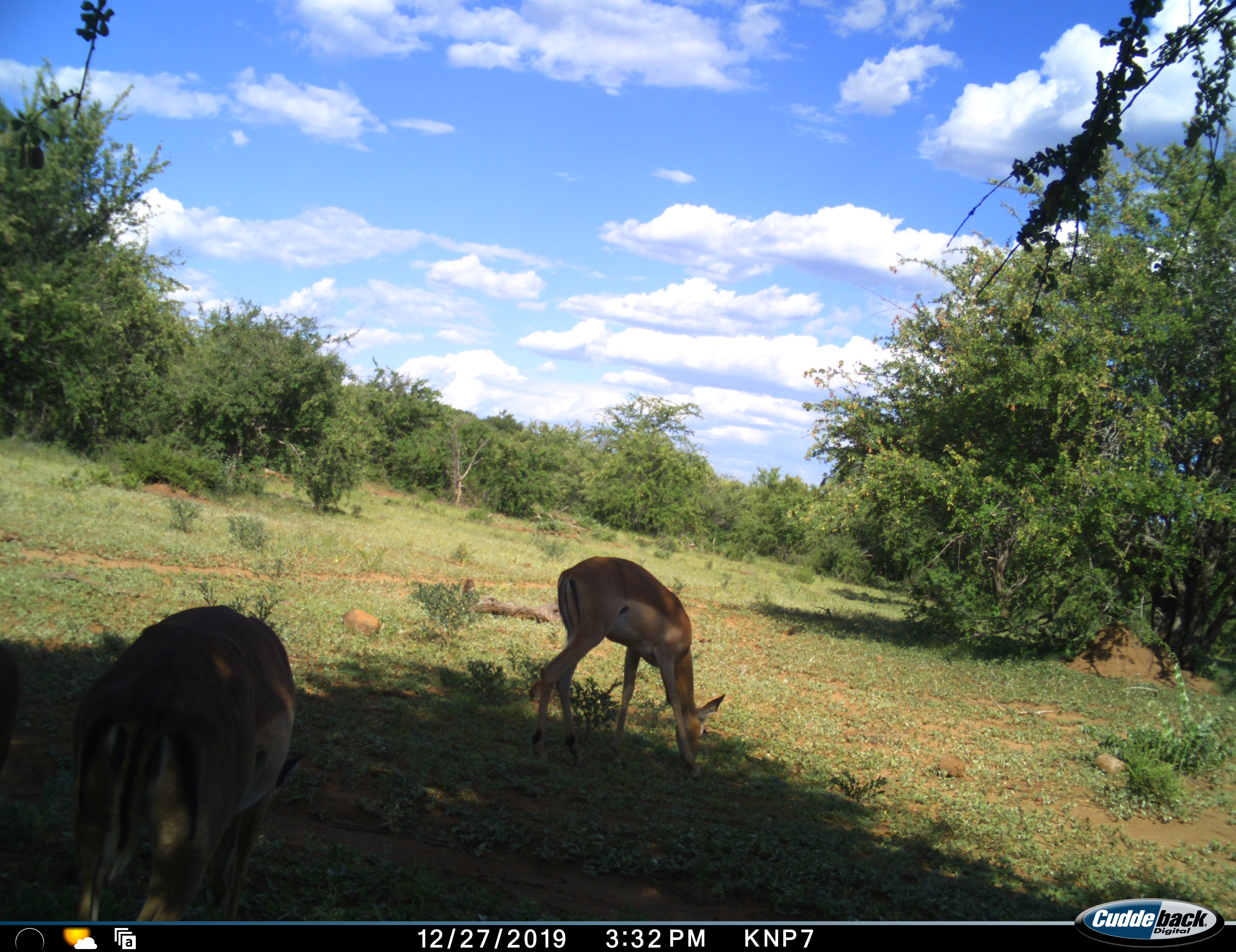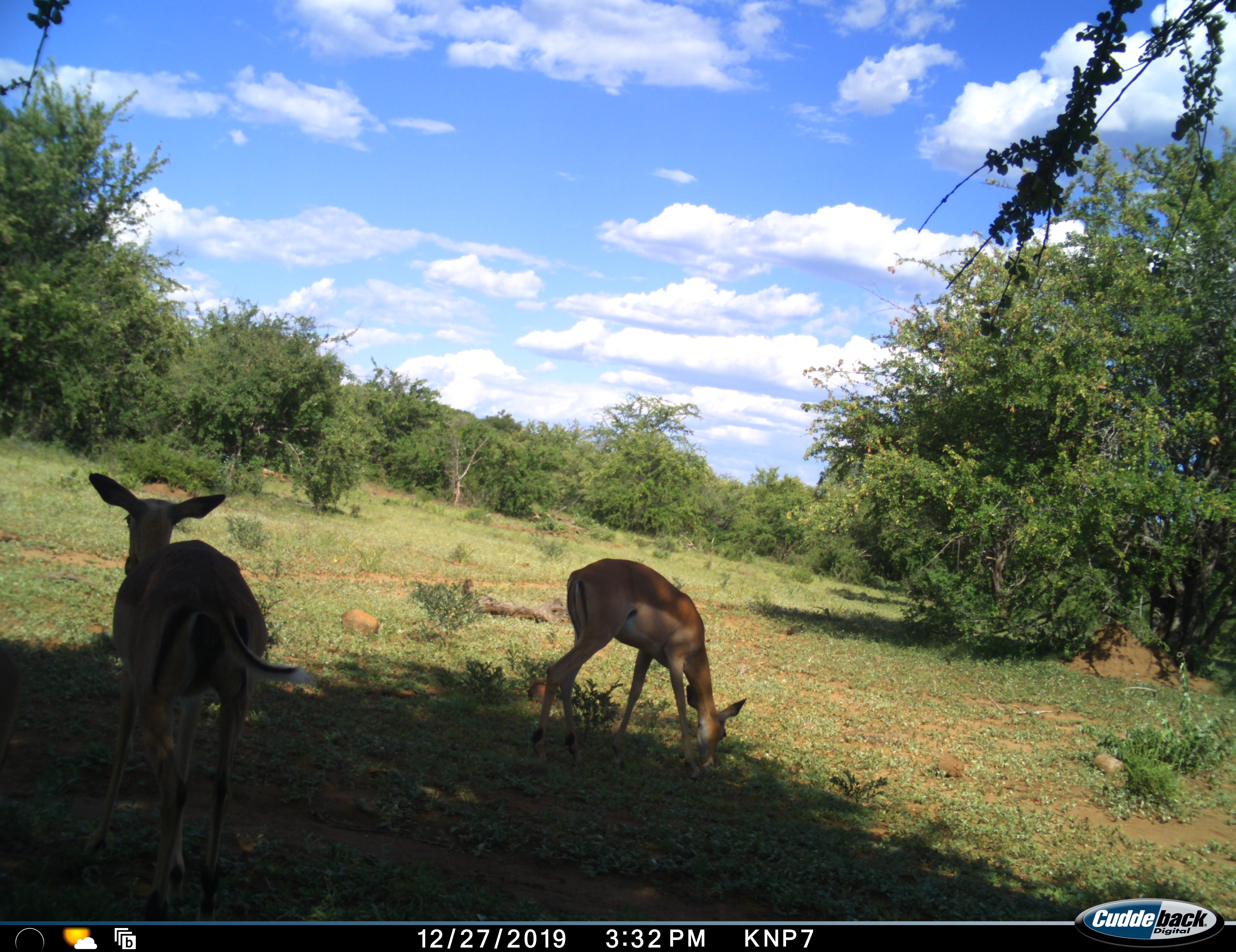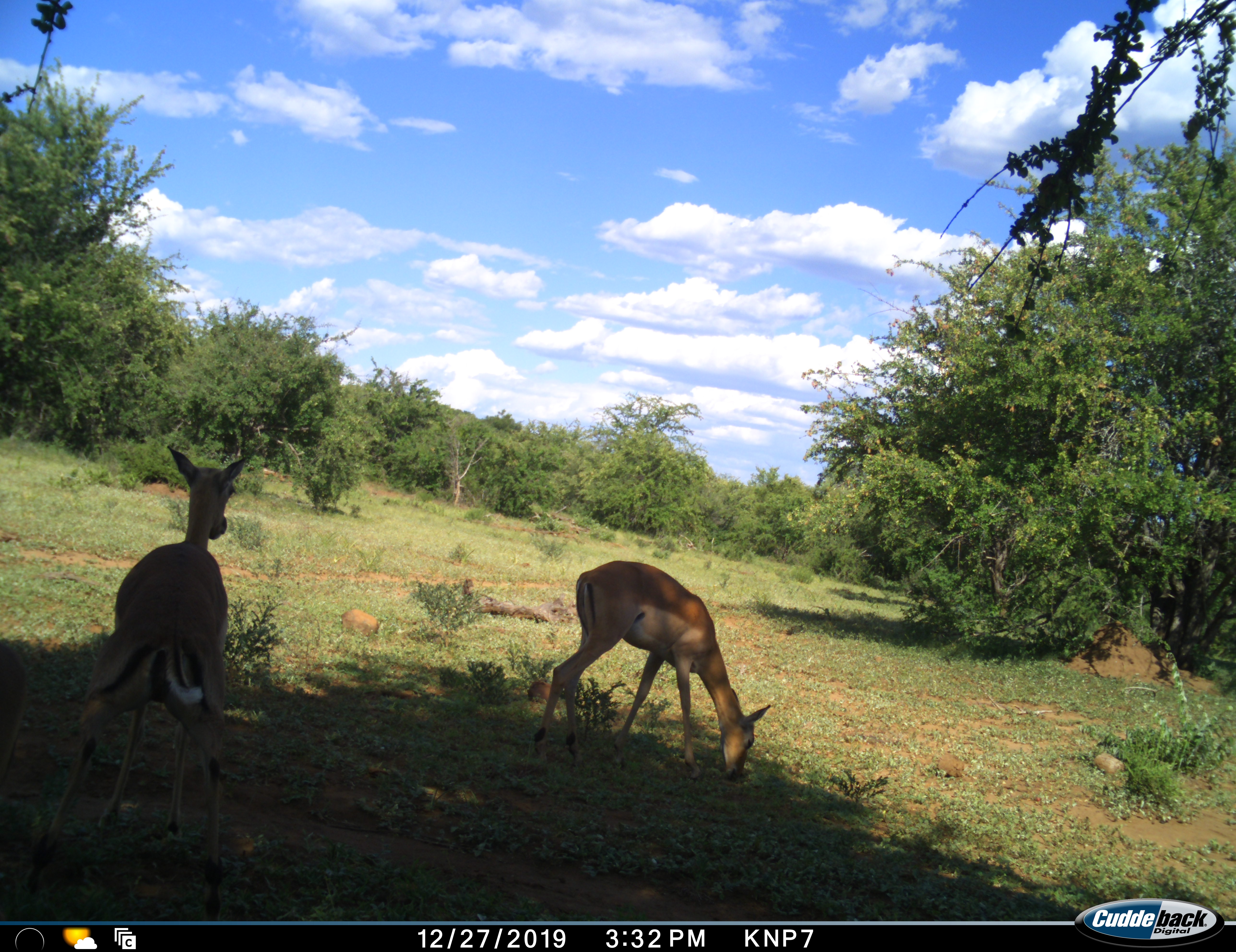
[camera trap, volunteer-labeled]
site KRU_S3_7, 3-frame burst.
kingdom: Animalia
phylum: Chordata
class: Mammalia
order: Artiodactyla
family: Bovidae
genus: Aepyceros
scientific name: Aepyceros melampus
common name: impala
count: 2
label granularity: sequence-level